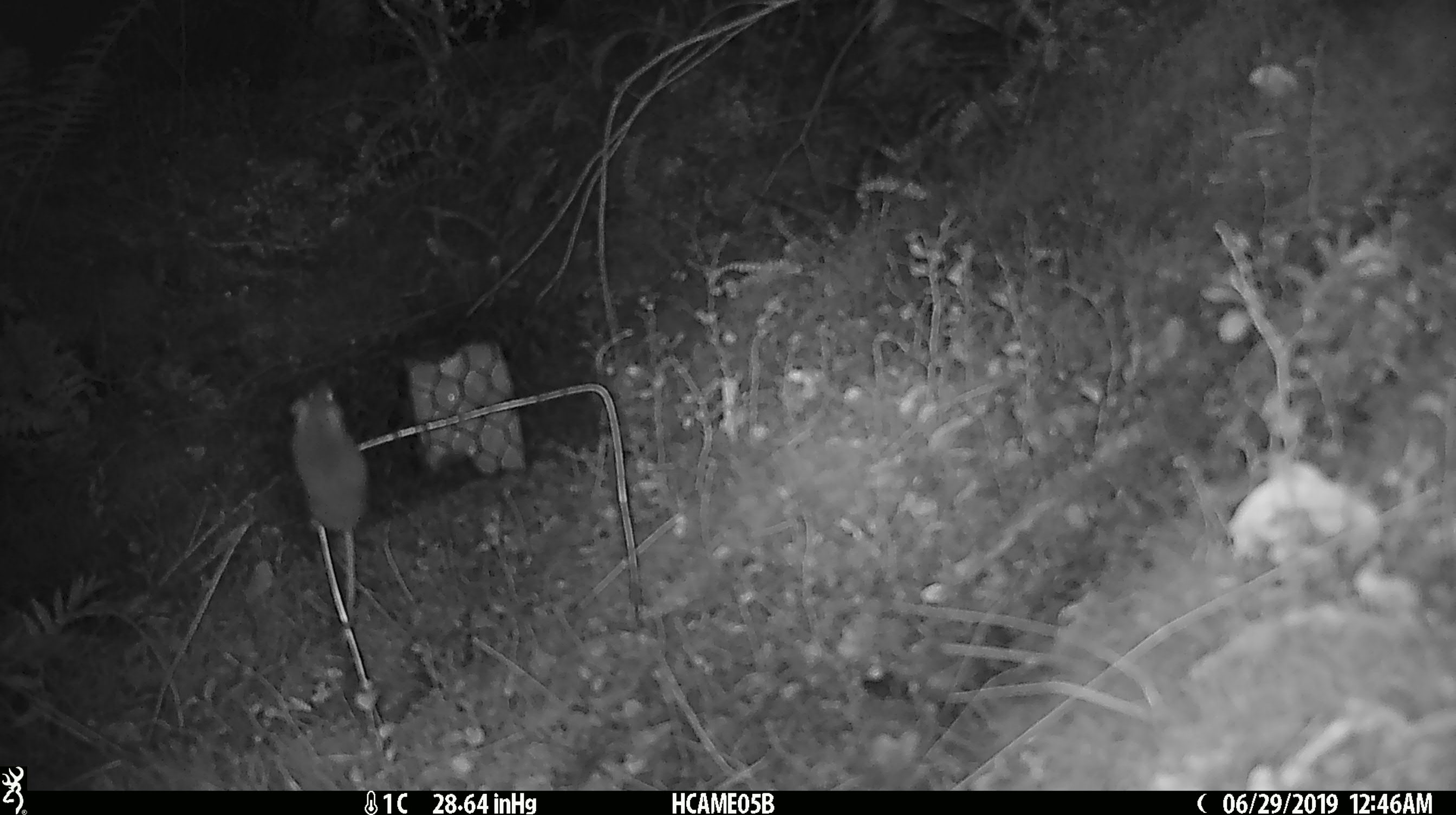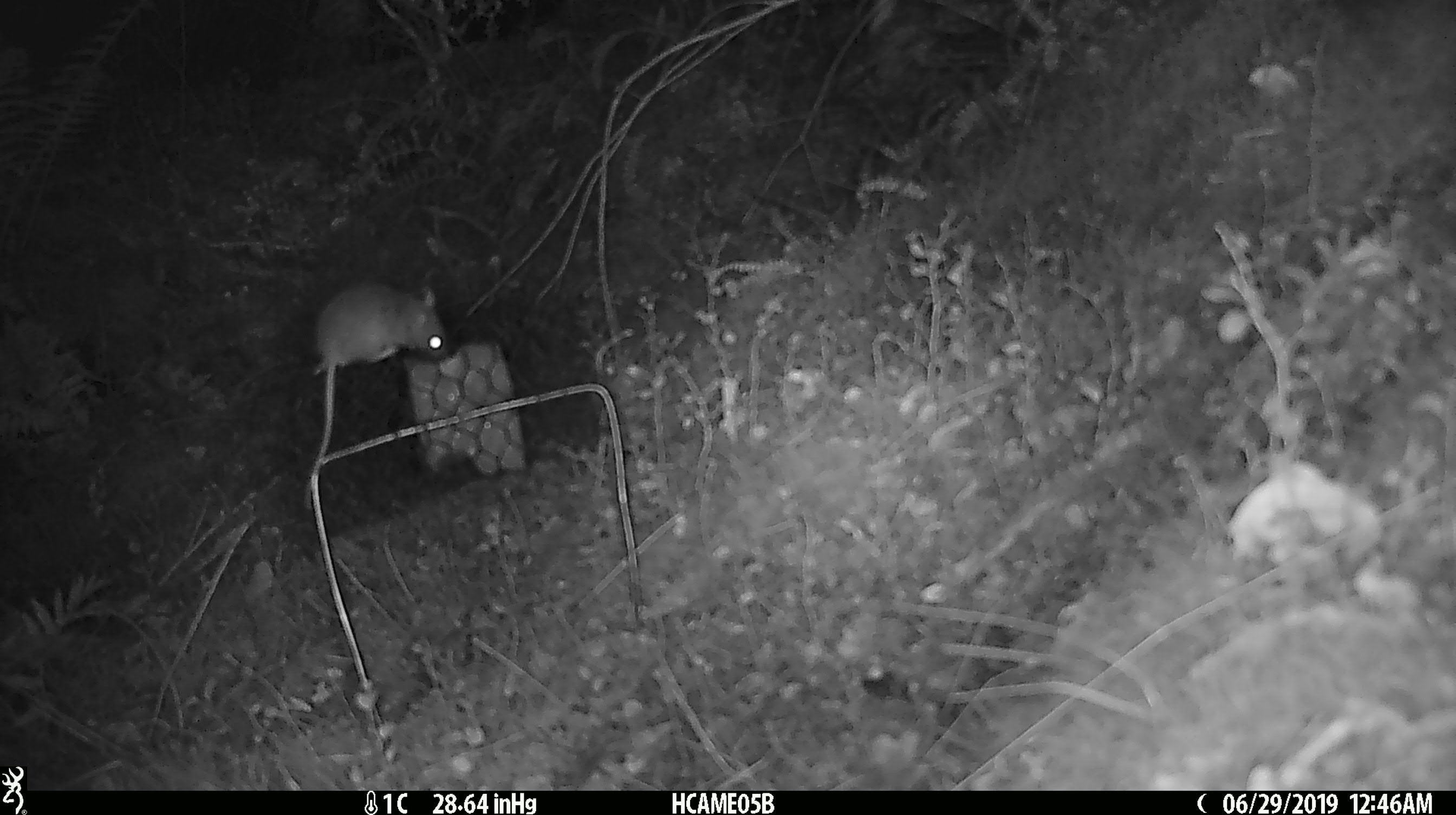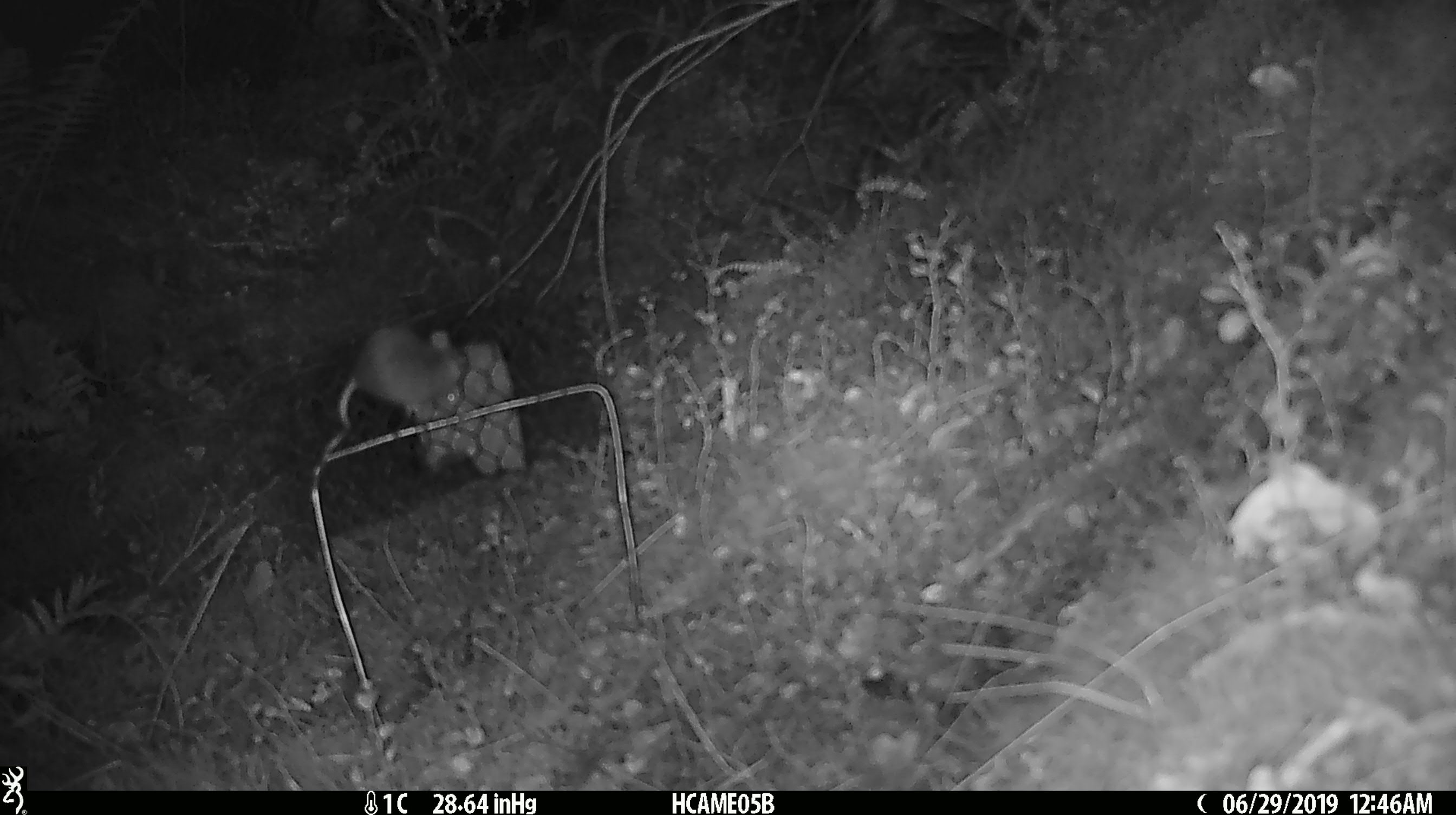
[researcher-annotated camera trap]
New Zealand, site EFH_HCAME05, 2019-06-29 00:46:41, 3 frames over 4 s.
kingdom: Animalia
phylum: Chordata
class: Mammalia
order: Rodentia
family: Muridae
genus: Mus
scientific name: Mus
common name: mouse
Mouse (Mus).